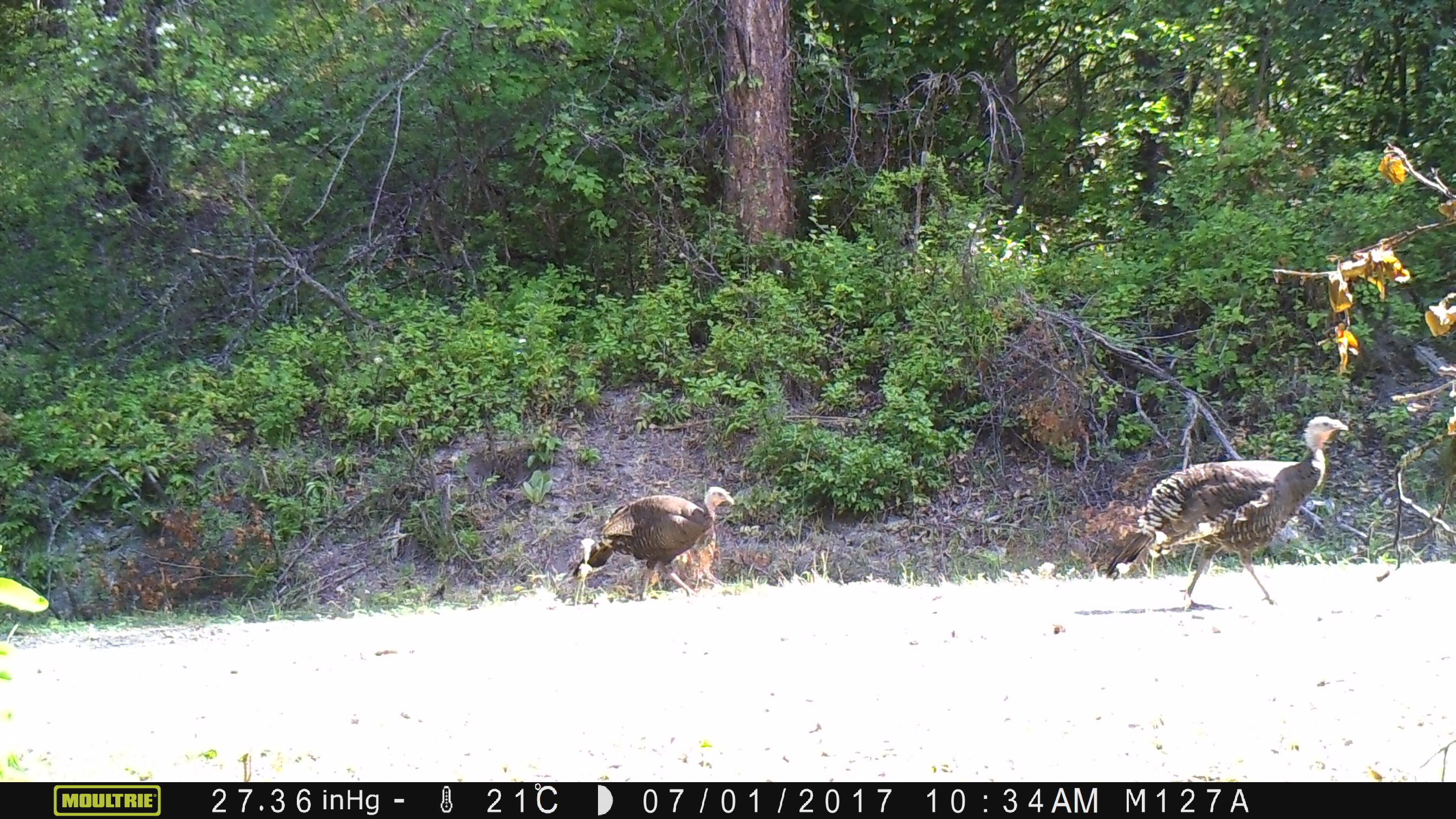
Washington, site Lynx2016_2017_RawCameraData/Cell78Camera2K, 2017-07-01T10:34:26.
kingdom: Animalia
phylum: Chordata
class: Aves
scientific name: Aves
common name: birds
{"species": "Aves (birds)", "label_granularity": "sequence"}